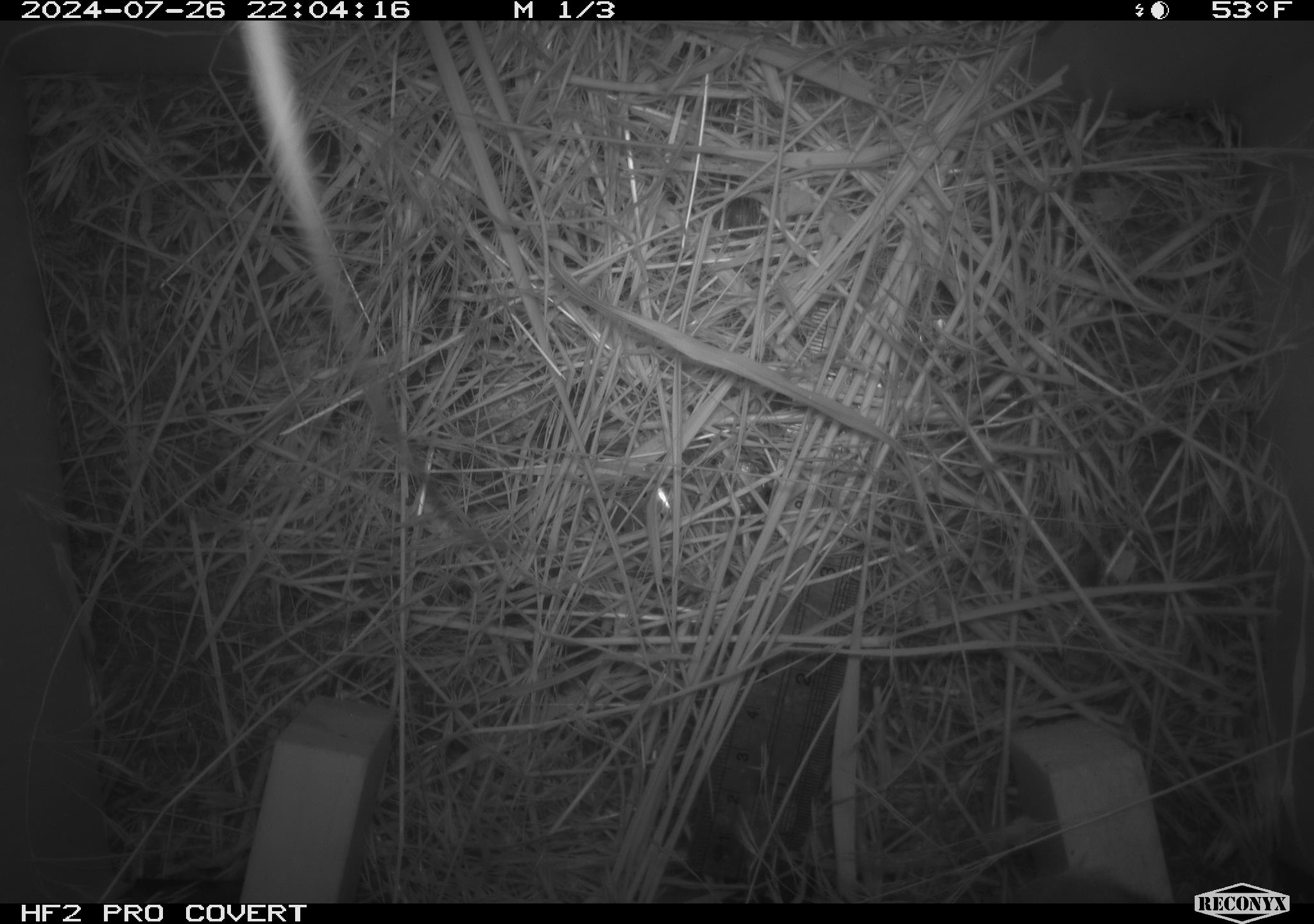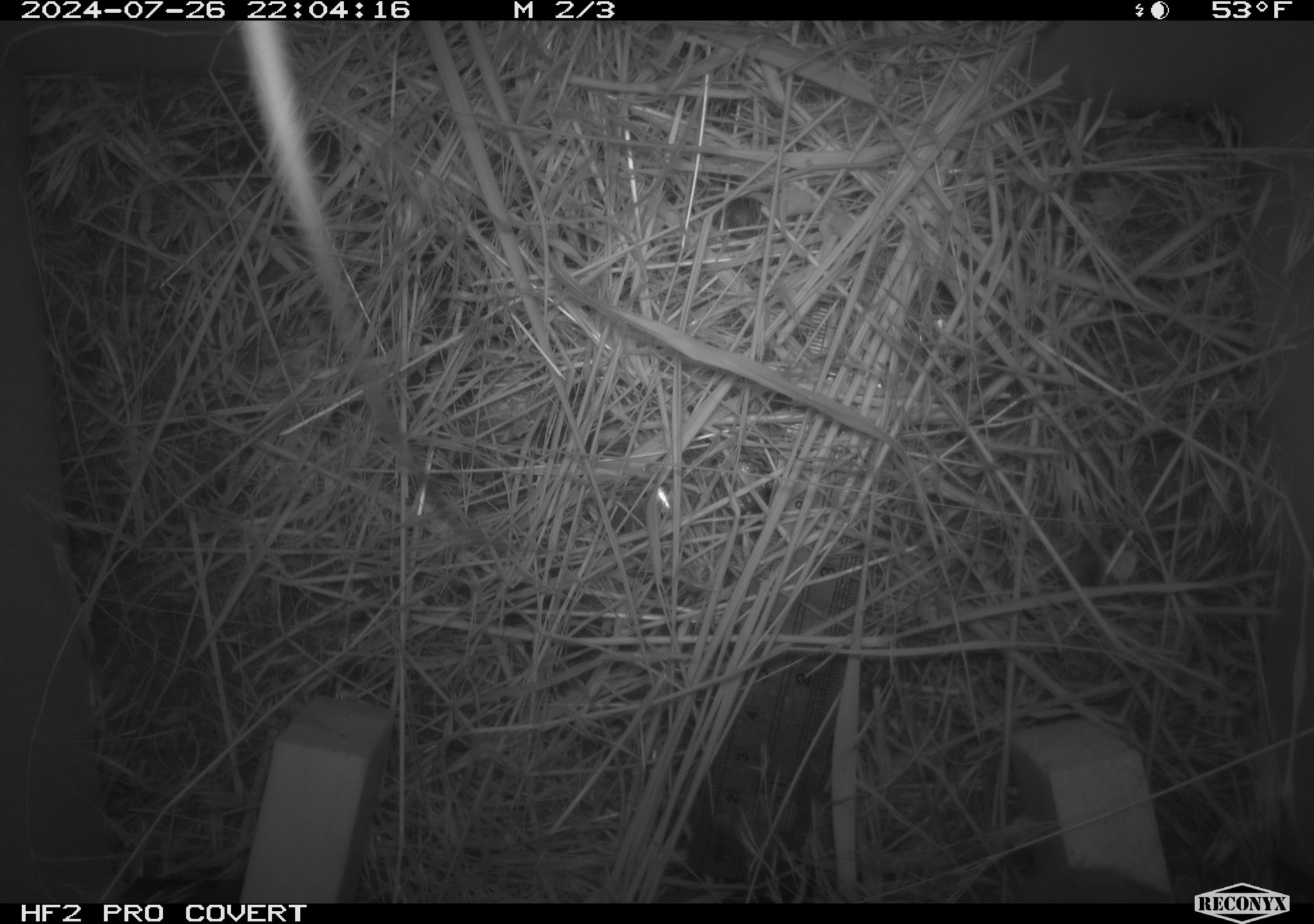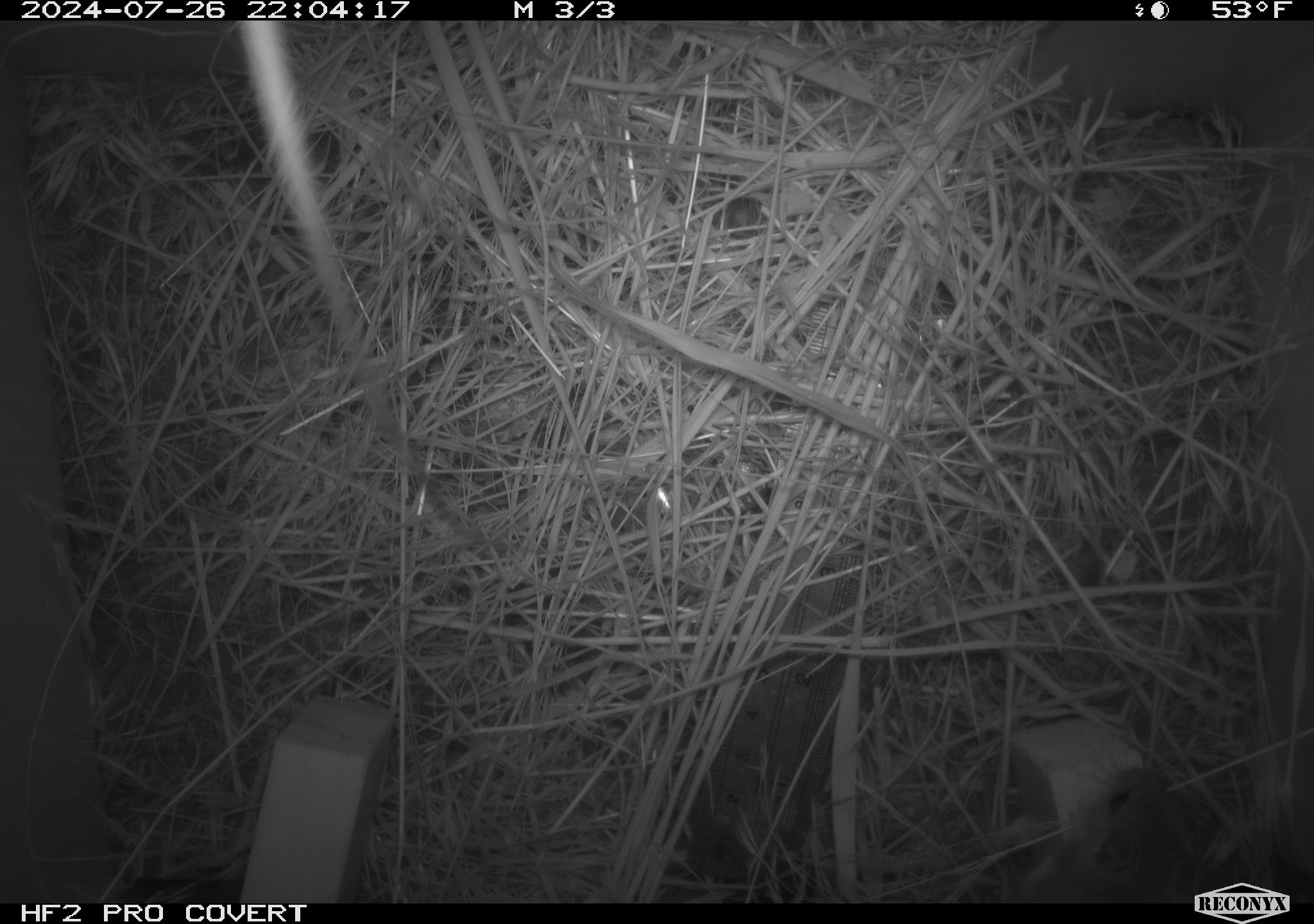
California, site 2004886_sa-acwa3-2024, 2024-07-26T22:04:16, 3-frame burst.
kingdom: Animalia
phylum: Chordata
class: Mammalia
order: Rodentia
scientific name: Rodentia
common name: mouse species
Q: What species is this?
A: Mouse species (Rodentia).